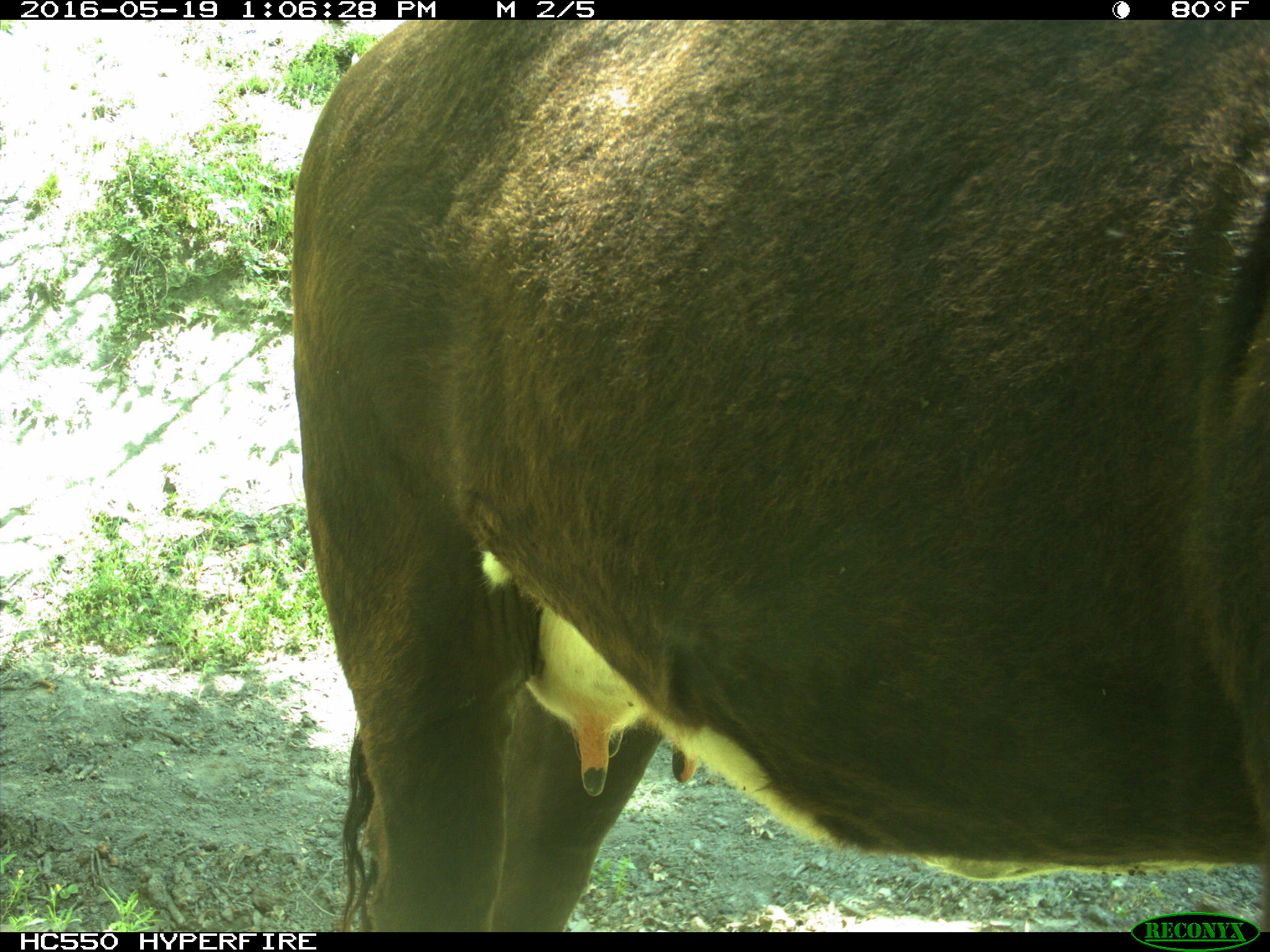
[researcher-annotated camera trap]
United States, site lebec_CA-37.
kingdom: Animalia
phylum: Chordata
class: Mammalia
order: Artiodactyla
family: Bovidae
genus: Bos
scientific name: Bos taurus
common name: domestic cow